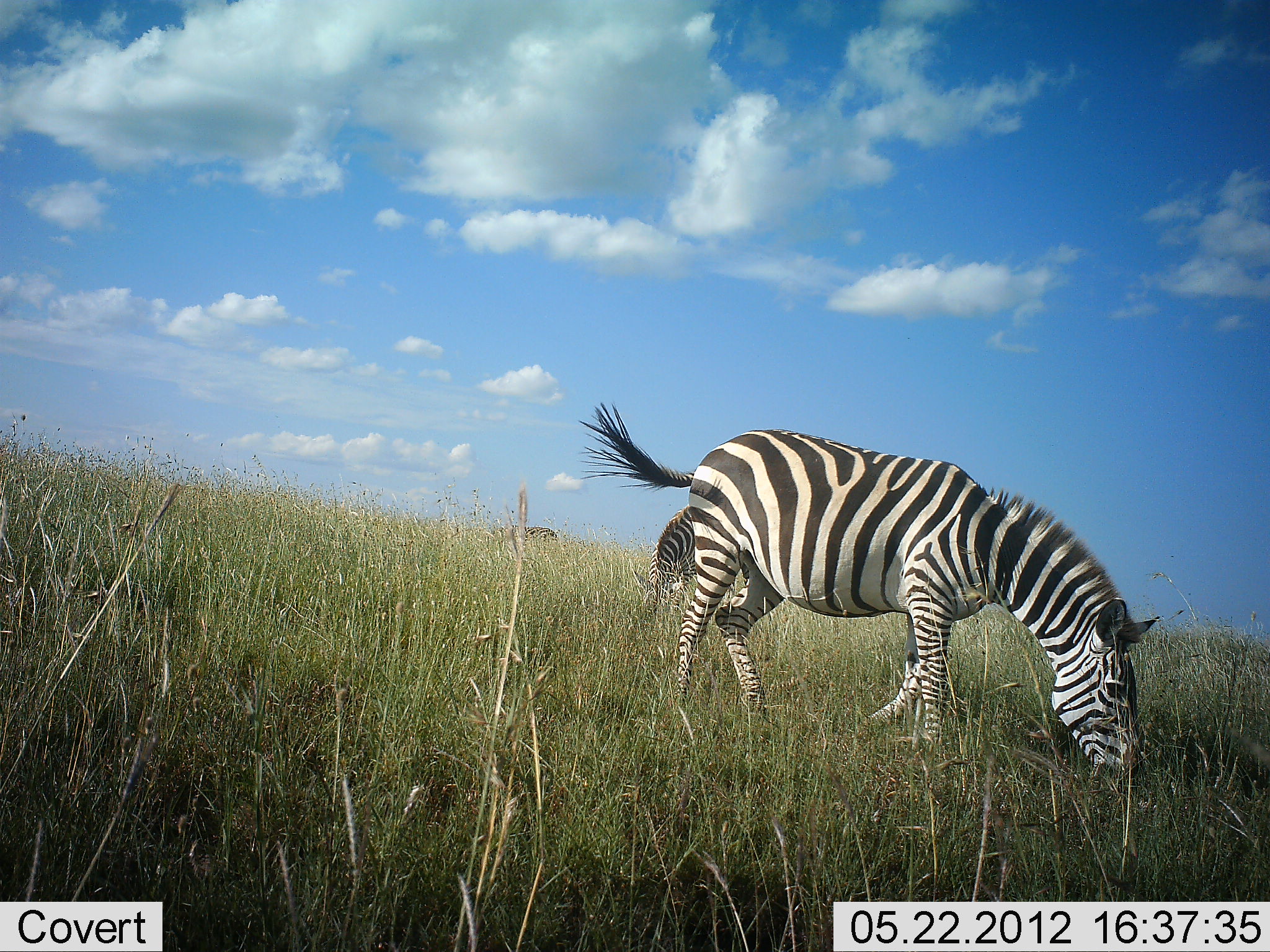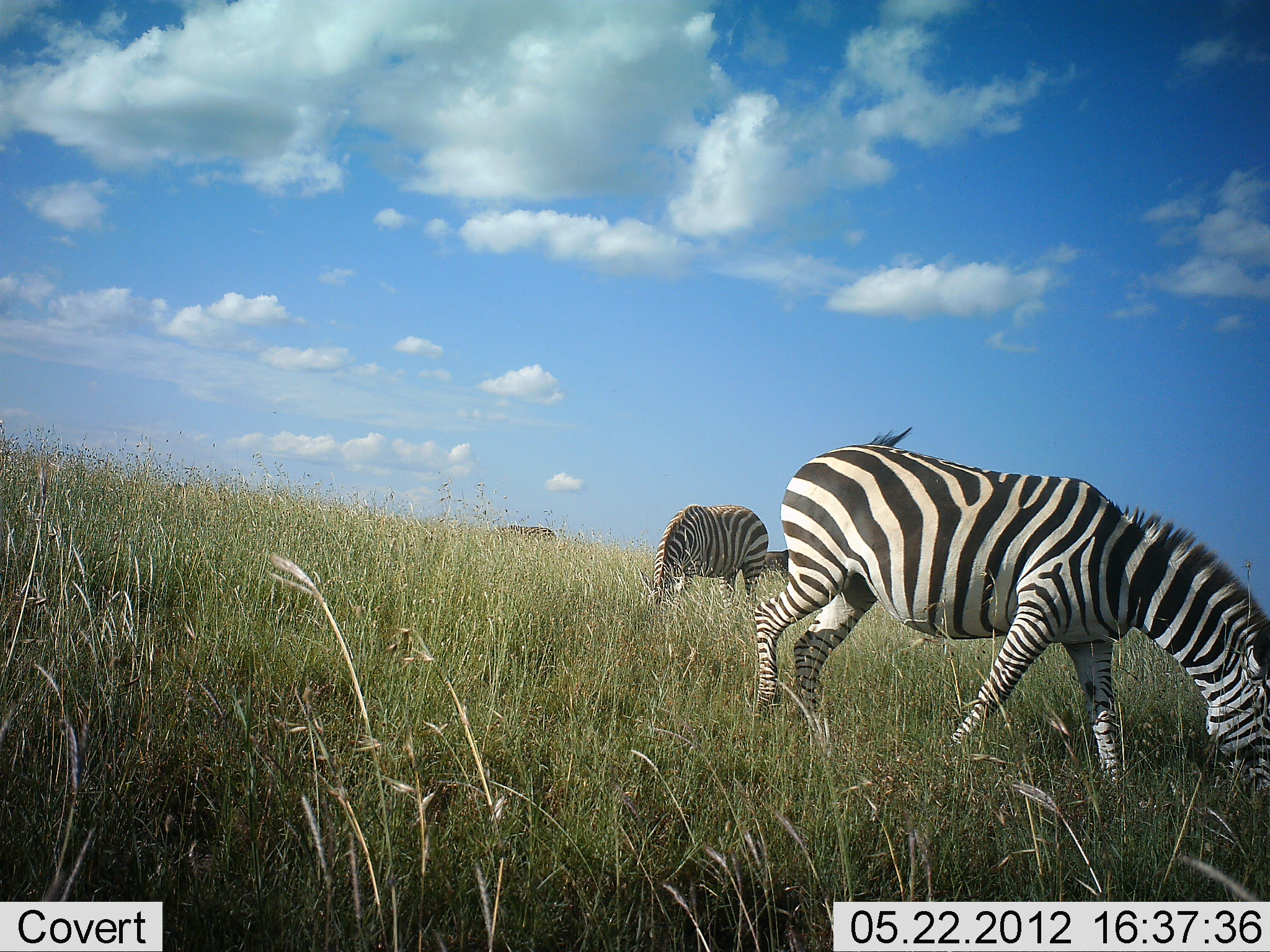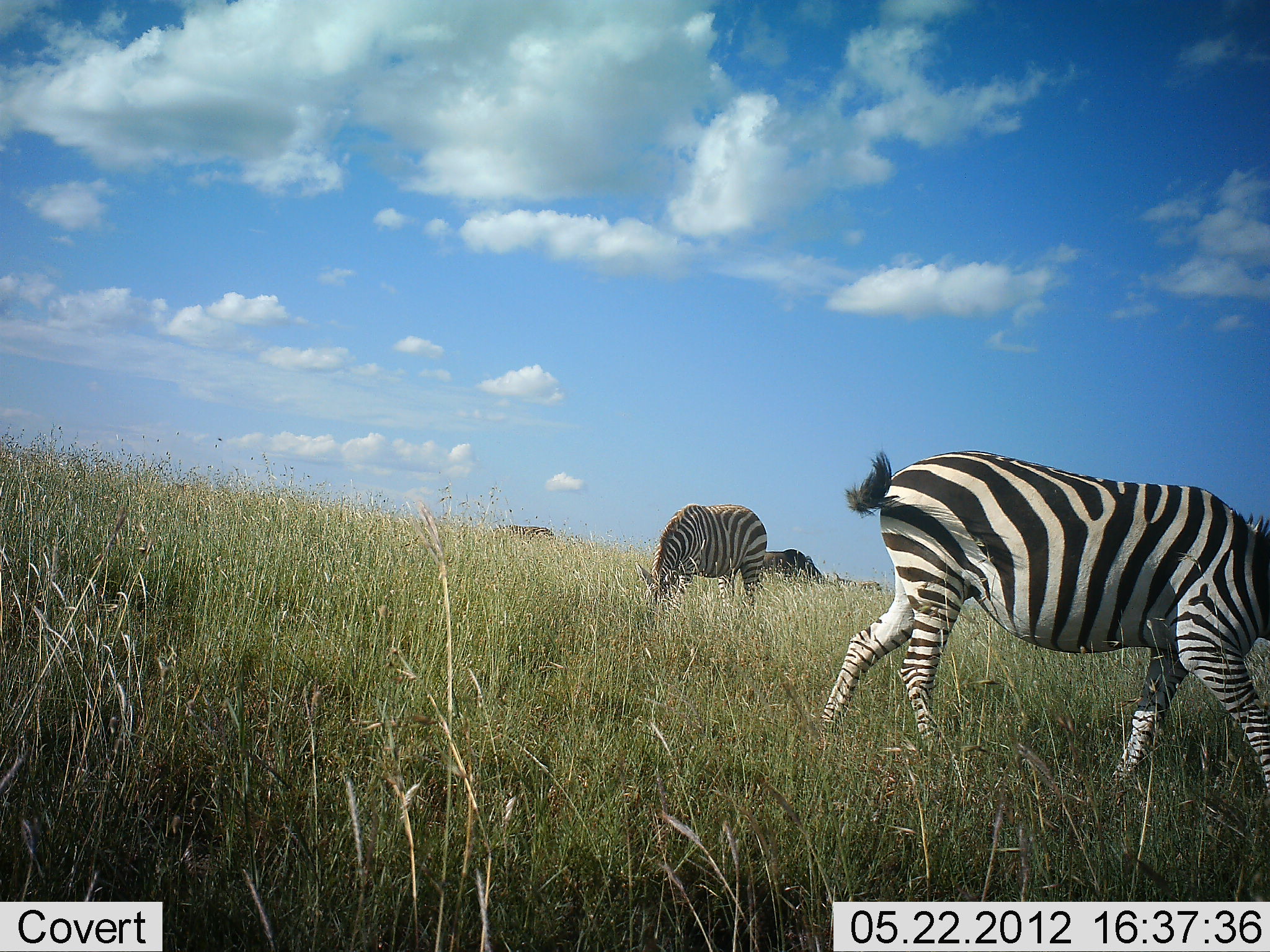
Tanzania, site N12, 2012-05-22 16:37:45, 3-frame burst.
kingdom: Animalia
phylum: Chordata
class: Mammalia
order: Perissodactyla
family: Equidae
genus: Equus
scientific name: Equus quagga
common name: plains zebra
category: zebra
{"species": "zebra (plains zebra) (Equus quagga)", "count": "3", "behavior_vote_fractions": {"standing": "27%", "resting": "0%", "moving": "53%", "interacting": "0%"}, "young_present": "0%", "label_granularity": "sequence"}